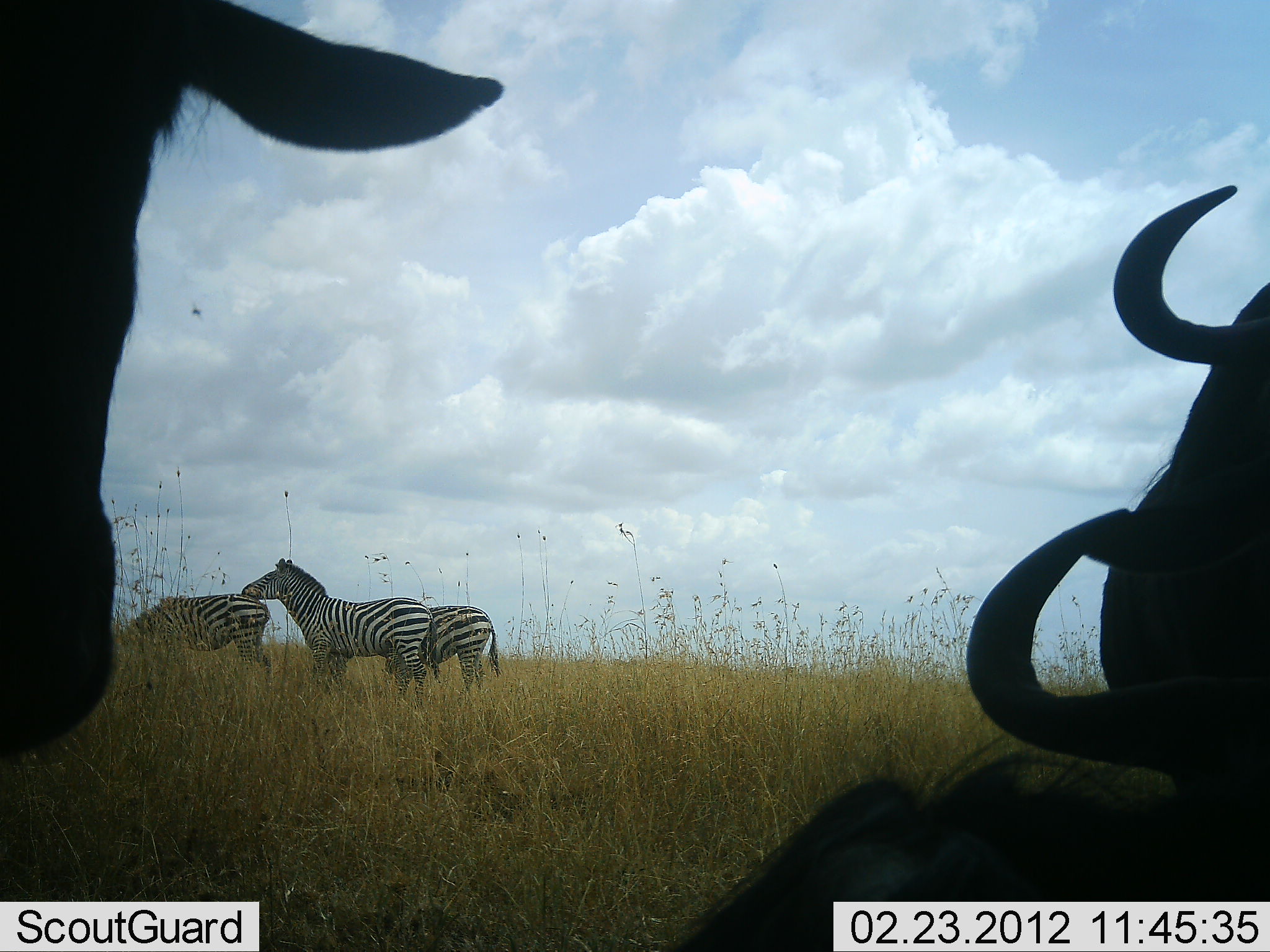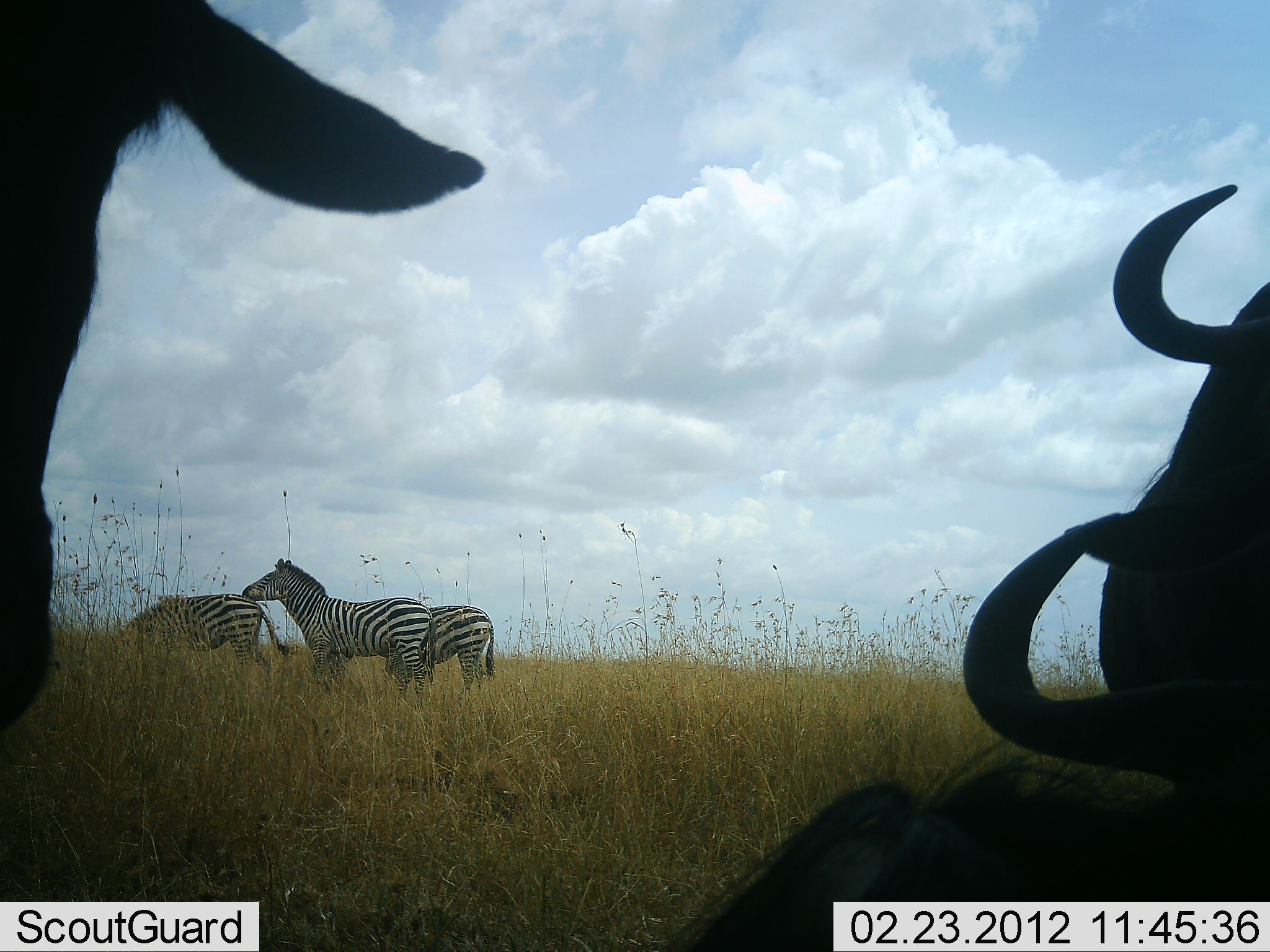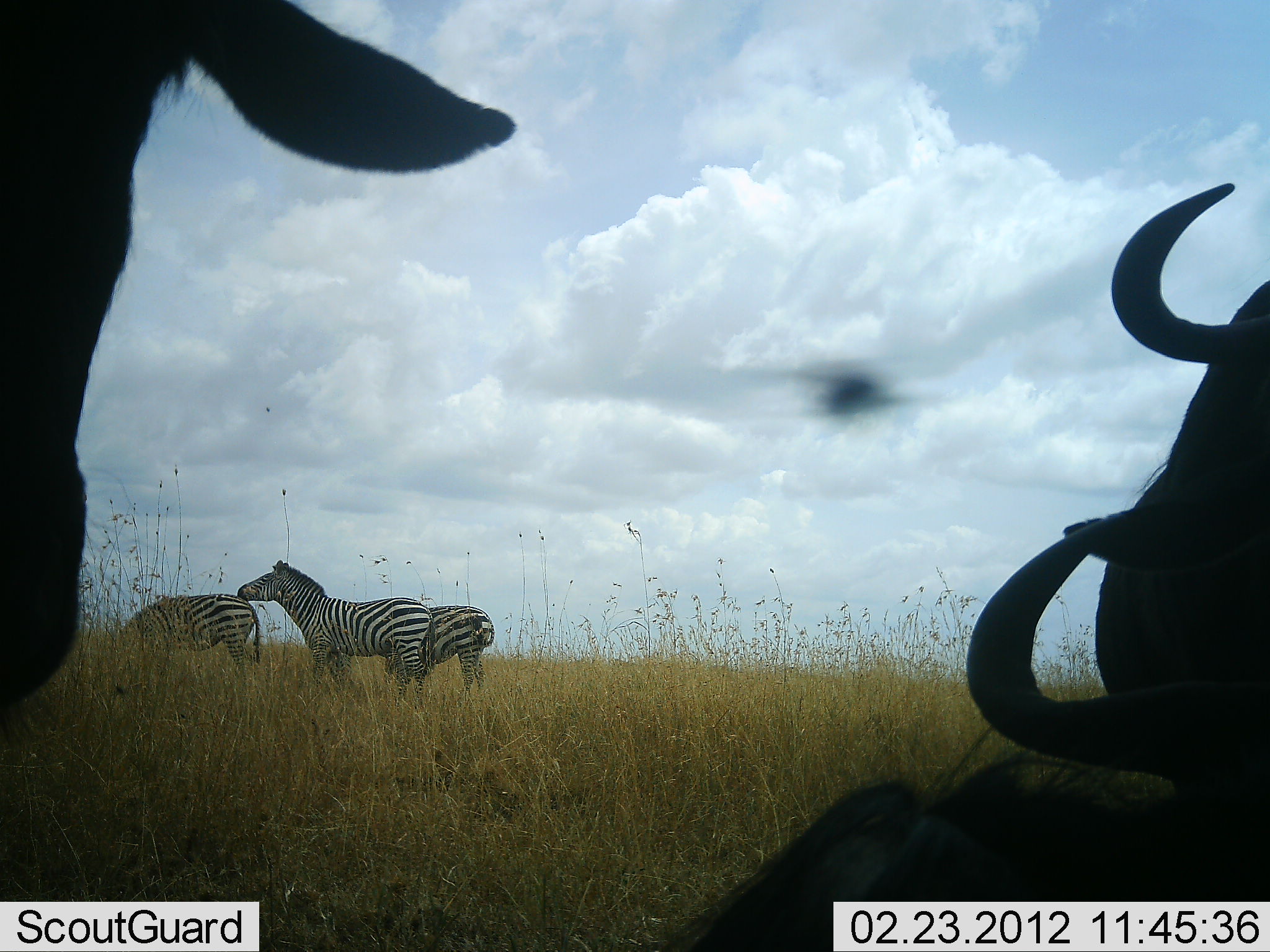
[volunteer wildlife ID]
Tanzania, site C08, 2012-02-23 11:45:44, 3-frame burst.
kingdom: Animalia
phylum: Chordata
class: Mammalia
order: Artiodactyla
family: Bovidae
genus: Connochaetes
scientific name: Connochaetes taurinus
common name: blue wildebeest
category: wildebeest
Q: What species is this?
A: Wildebeest (blue wildebeest) (Connochaetes taurinus).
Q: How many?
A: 3.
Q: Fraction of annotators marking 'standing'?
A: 60%.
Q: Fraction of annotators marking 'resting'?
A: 87%.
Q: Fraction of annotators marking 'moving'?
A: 0%.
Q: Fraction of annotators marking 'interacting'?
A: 0%.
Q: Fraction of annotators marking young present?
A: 0%.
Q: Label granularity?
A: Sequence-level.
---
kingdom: Animalia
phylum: Chordata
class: Mammalia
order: Perissodactyla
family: Equidae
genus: Equus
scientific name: Equus quagga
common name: plains zebra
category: zebra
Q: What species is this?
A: Zebra (plains zebra) (Equus quagga).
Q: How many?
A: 3.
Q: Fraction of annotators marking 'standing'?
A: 94%.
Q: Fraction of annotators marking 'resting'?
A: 0%.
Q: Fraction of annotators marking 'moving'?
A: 0%.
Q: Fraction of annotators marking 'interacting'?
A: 18%.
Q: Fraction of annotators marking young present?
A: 0%.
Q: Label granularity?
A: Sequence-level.